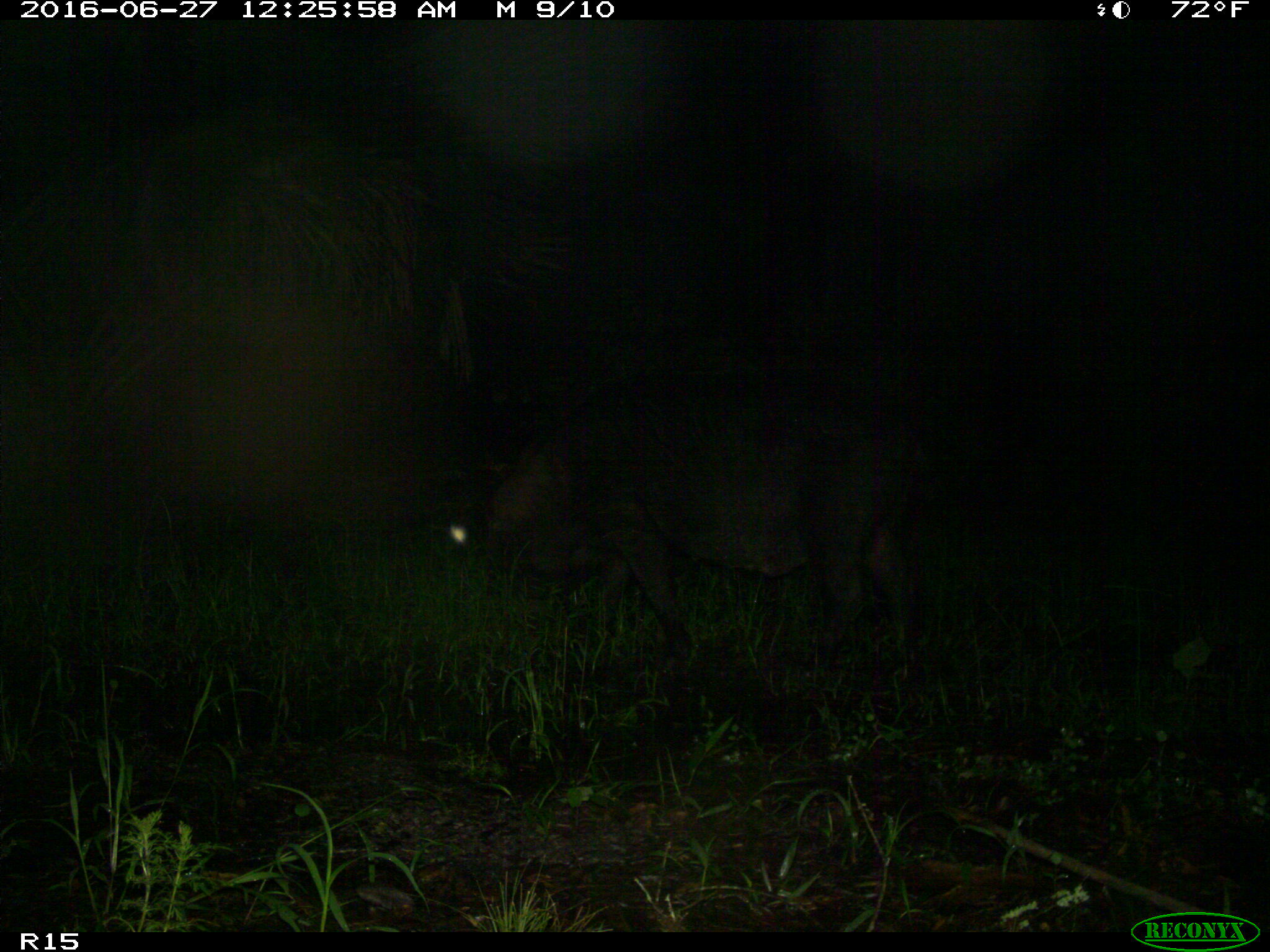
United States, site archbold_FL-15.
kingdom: Animalia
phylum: Chordata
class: Mammalia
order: Artiodactyla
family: Suidae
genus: Sus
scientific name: Sus scrofa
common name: wild boar